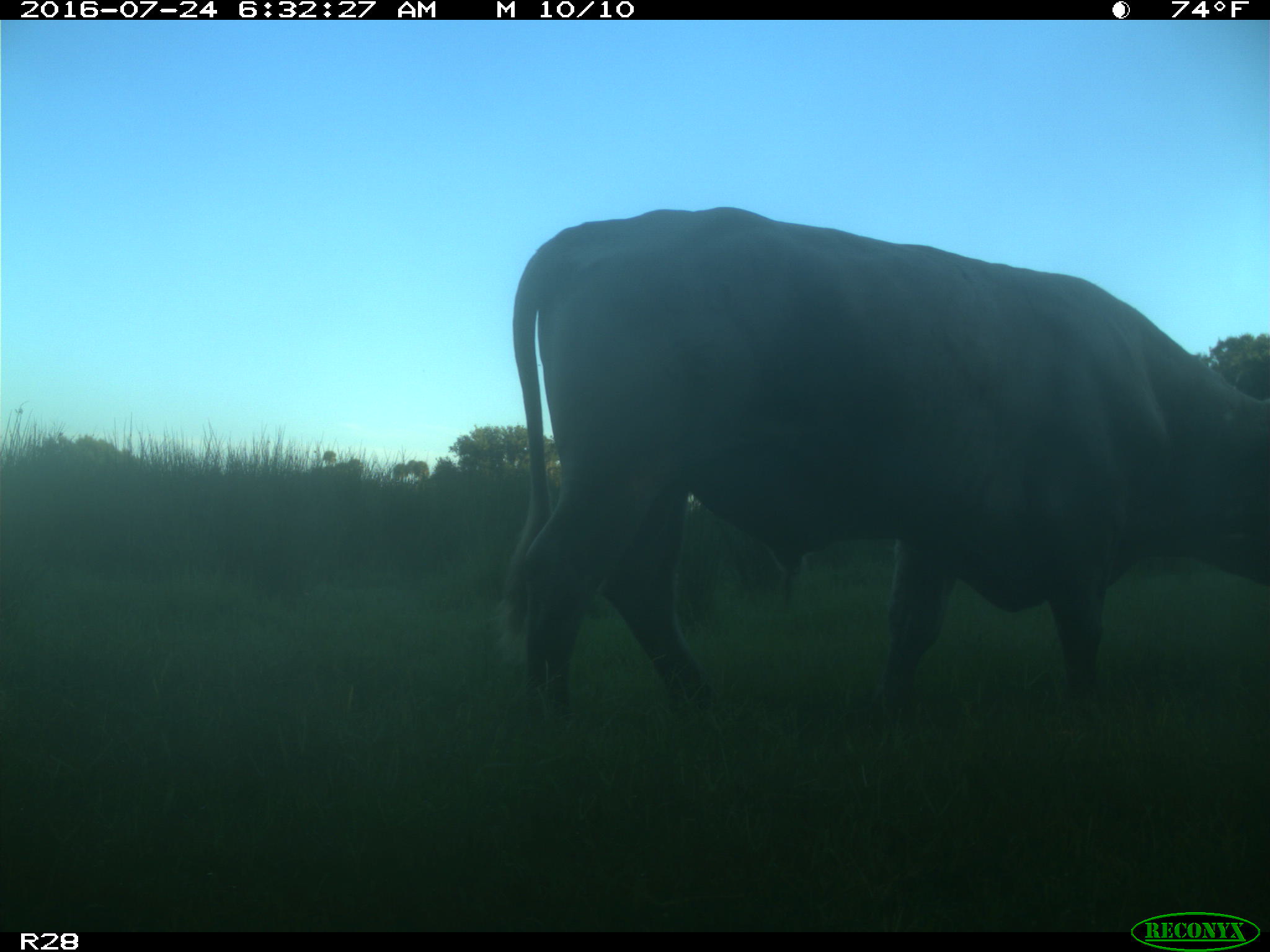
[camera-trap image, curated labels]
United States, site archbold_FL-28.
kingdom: Animalia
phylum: Chordata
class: Mammalia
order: Artiodactyla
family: Bovidae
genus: Bos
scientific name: Bos taurus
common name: domestic cow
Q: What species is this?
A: Bos taurus (domestic cow).